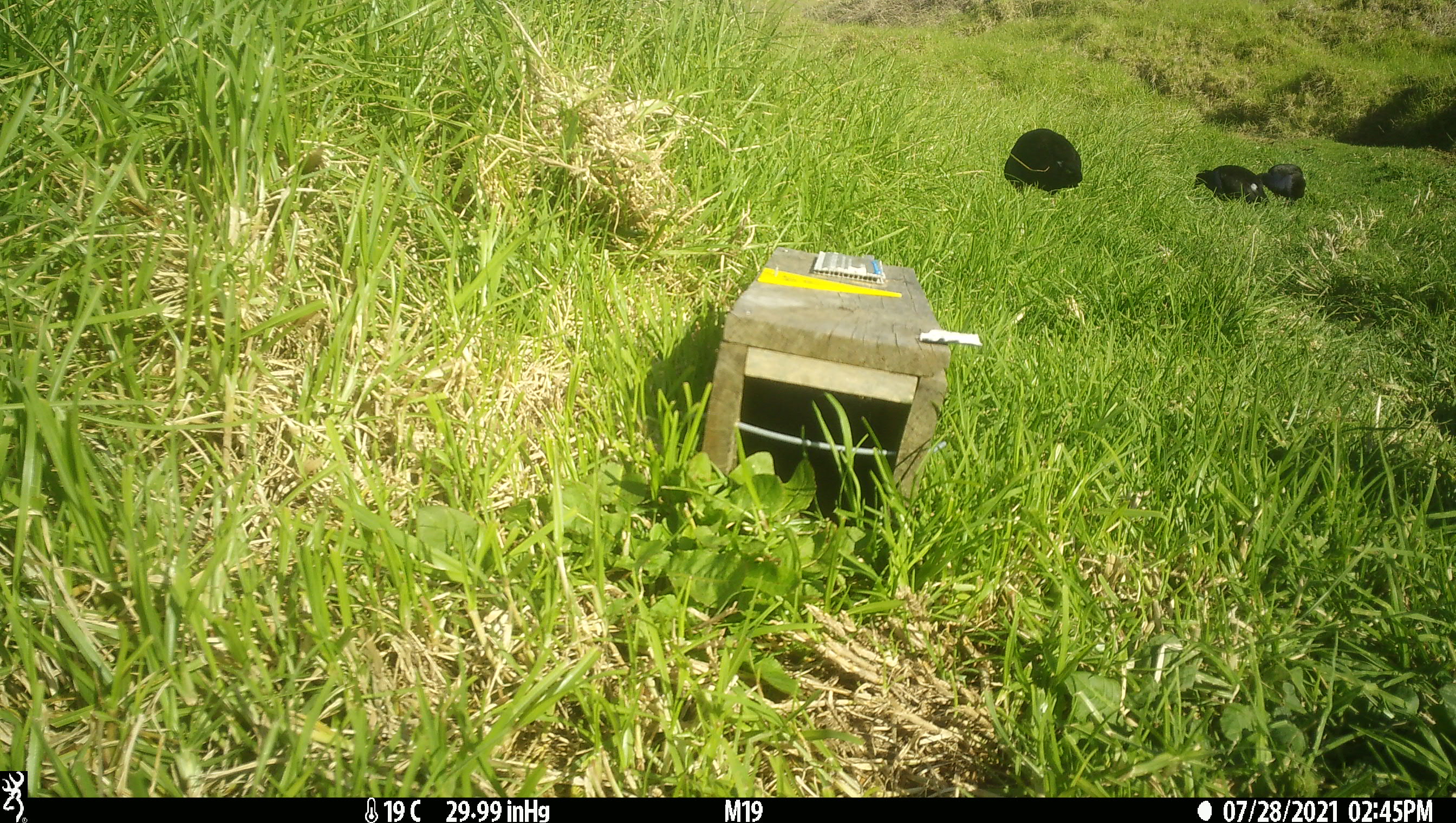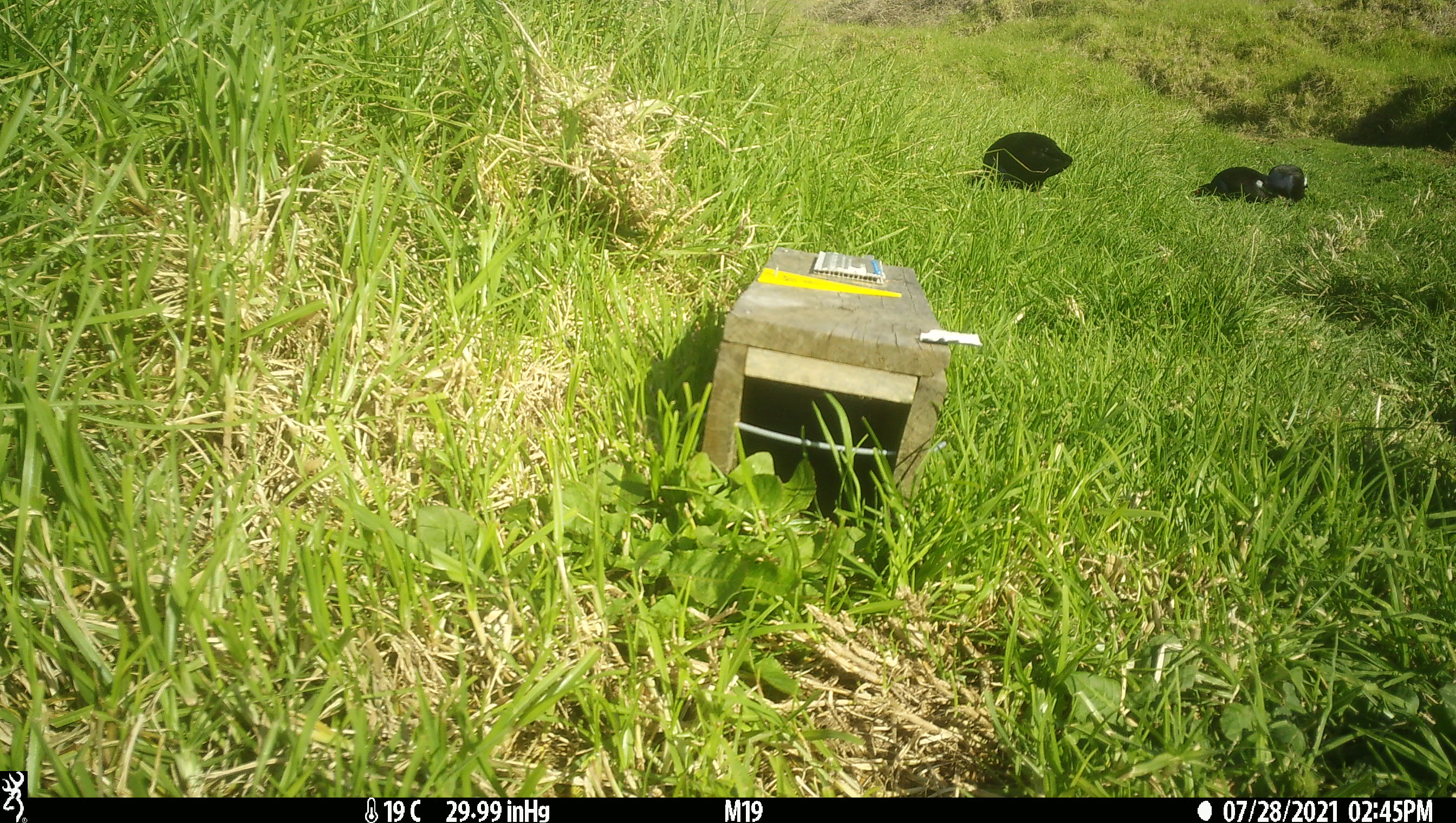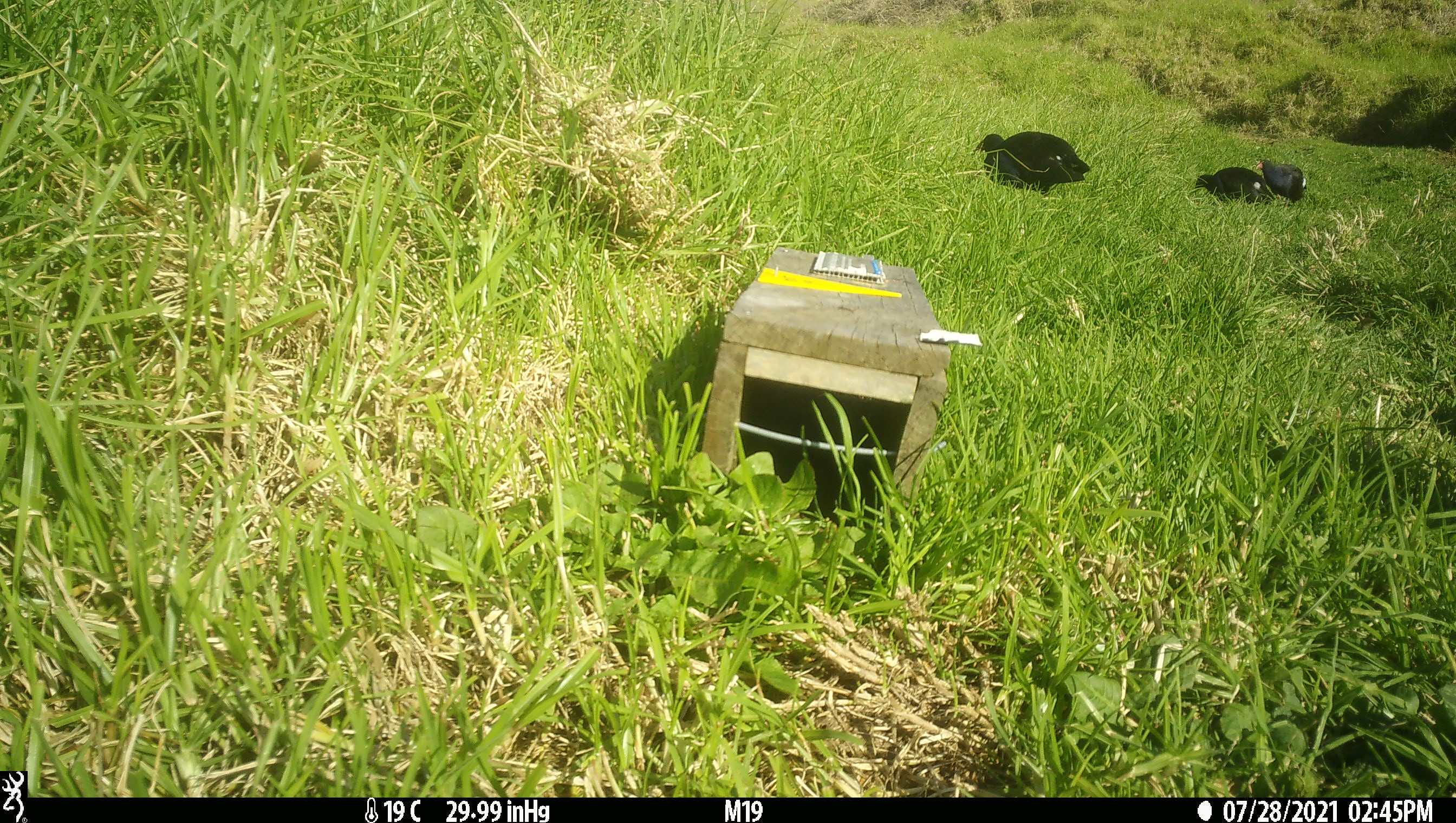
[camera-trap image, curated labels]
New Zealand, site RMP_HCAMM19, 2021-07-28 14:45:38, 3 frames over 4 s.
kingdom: Animalia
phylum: Chordata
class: Aves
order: Gruiformes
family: Rallidae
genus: Porphyrio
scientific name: Porphyrio melanotus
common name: australasian swamphen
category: pukeko